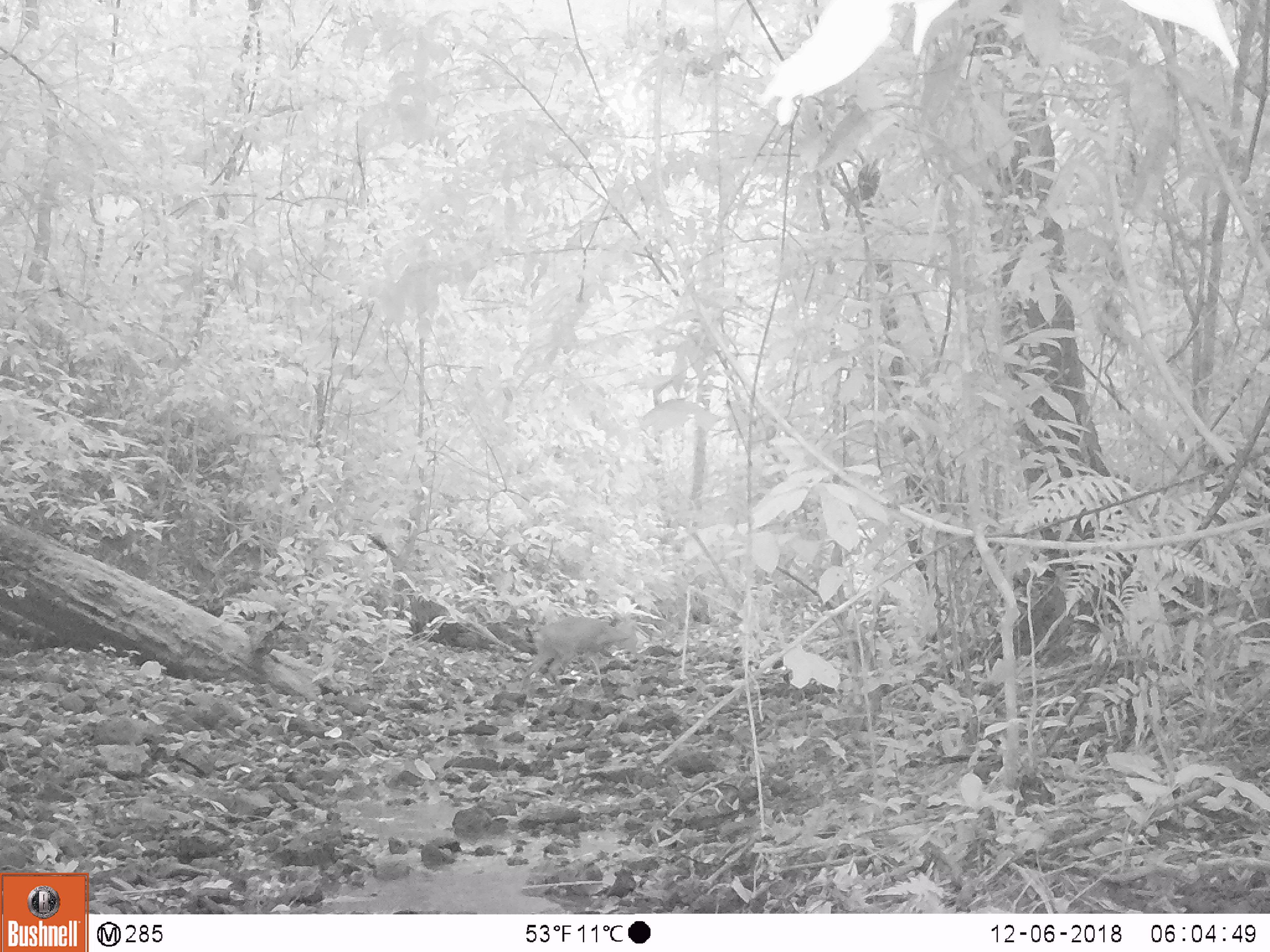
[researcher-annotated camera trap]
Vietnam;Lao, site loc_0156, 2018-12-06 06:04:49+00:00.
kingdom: Animalia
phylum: Chordata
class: Mammalia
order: Artiodactyla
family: Cervidae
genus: Muntiacus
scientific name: Muntiacus vuquangensis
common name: large-antlered muntjac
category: large antlered muntjac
Large antlered muntjac (large-antlered muntjac) (Muntiacus vuquangensis). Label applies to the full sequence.